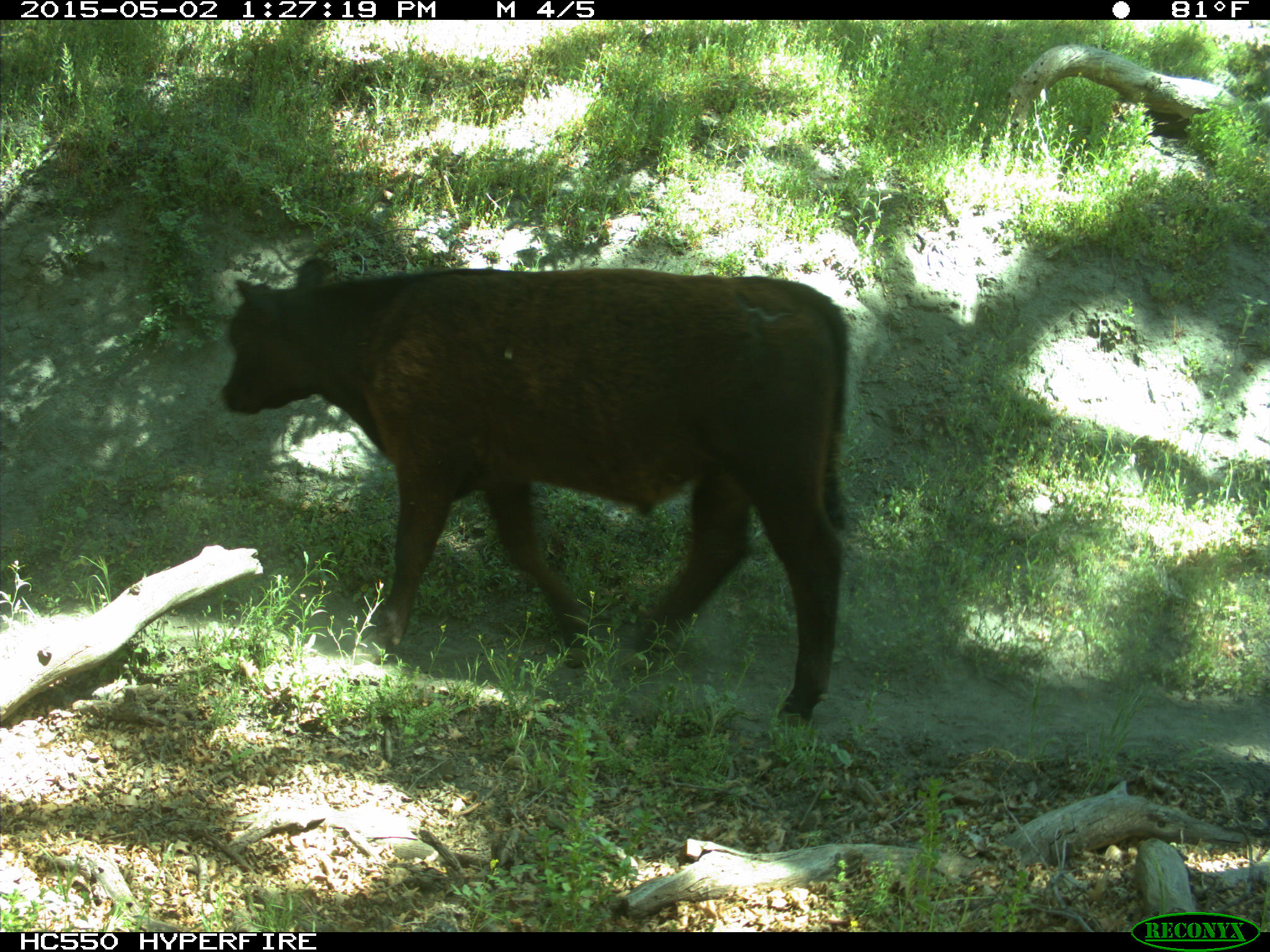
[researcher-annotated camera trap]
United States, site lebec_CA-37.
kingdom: Animalia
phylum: Chordata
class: Mammalia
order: Artiodactyla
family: Bovidae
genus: Bos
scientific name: Bos taurus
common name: domestic cow